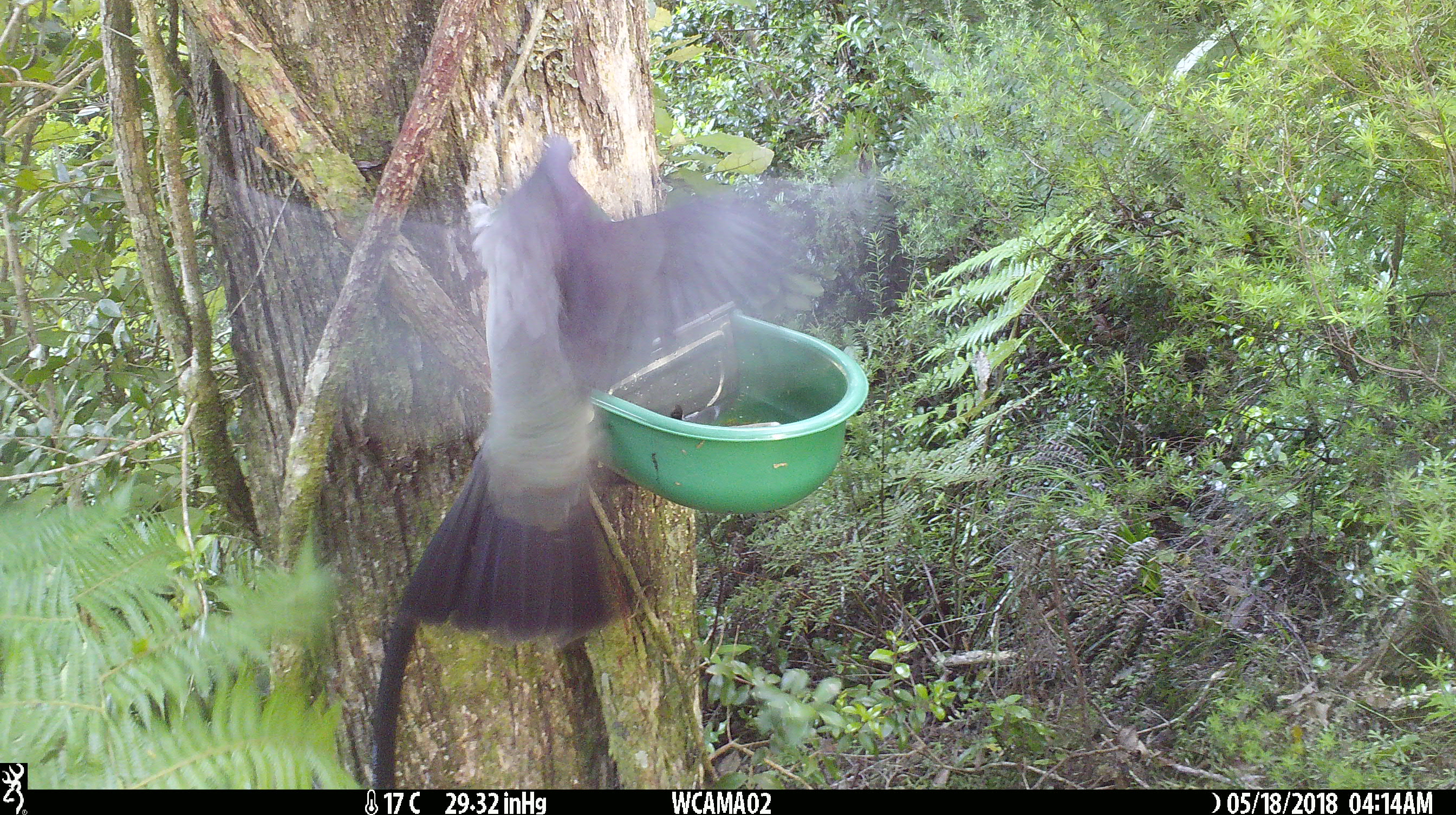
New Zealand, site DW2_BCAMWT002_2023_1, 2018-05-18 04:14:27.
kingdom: Animalia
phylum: Chordata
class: Aves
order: Columbiformes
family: Columbidae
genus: Hemiphaga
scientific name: Hemiphaga novaeseelandiae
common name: new zealand pigeon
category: kereru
Kereru (new zealand pigeon) (Hemiphaga novaeseelandiae).